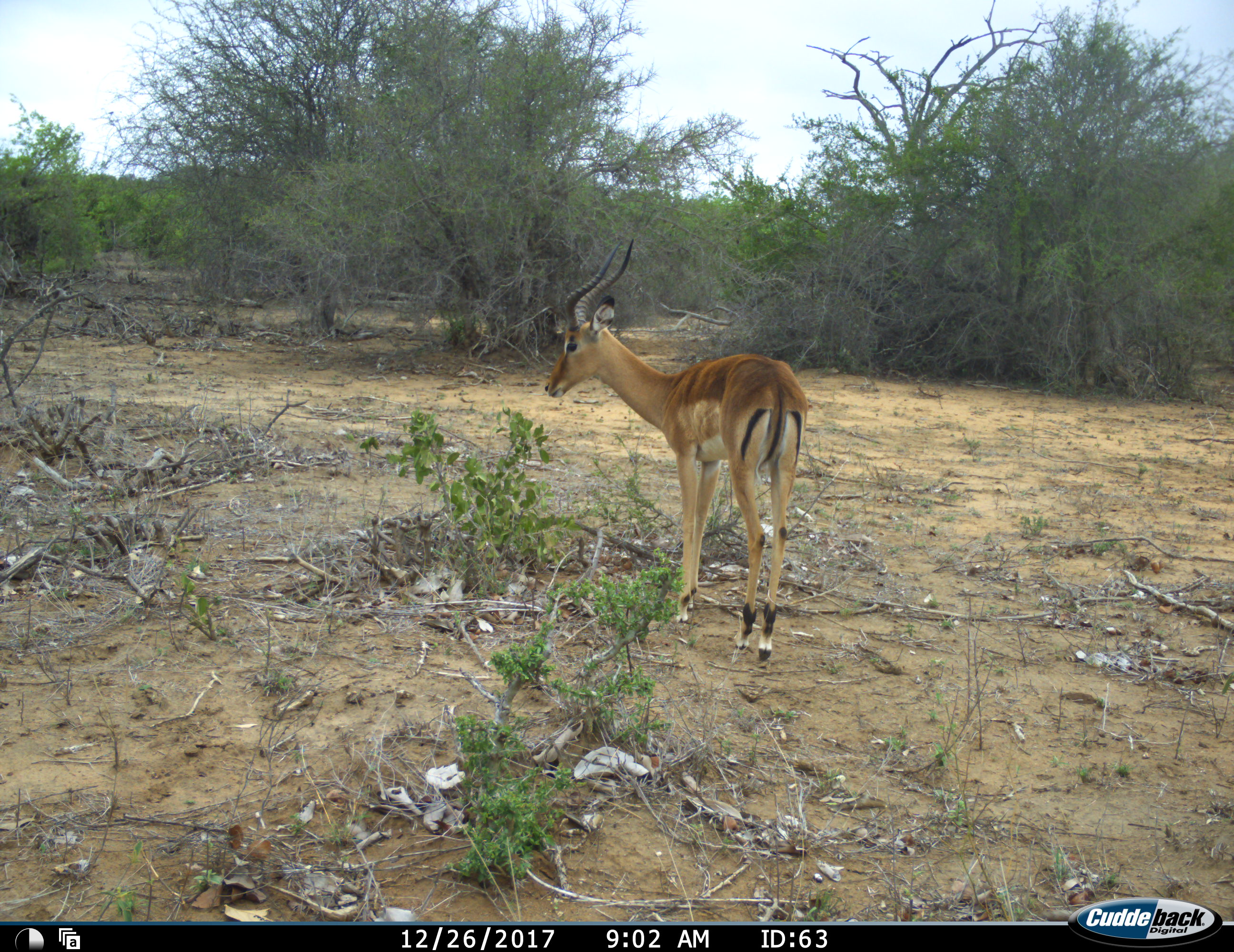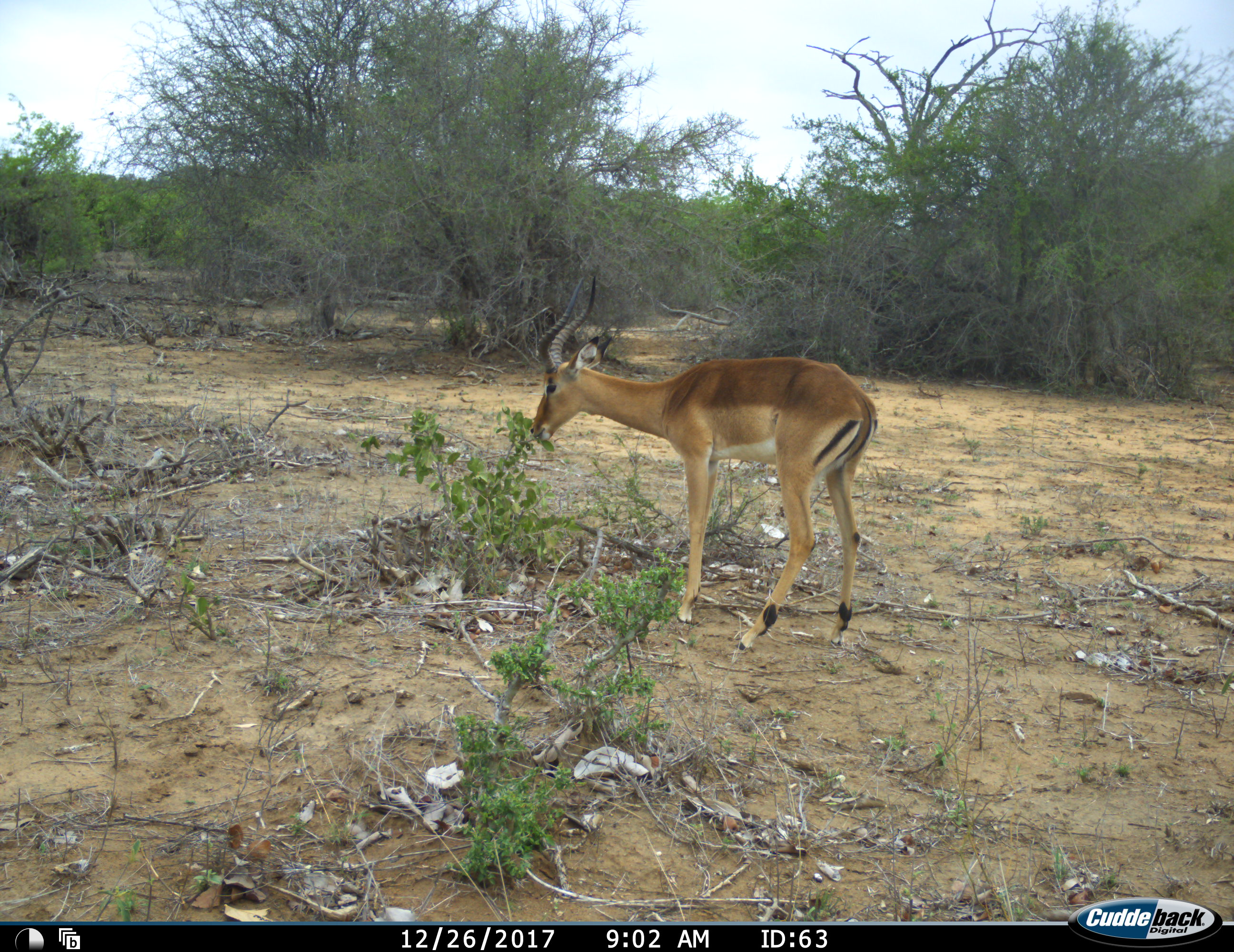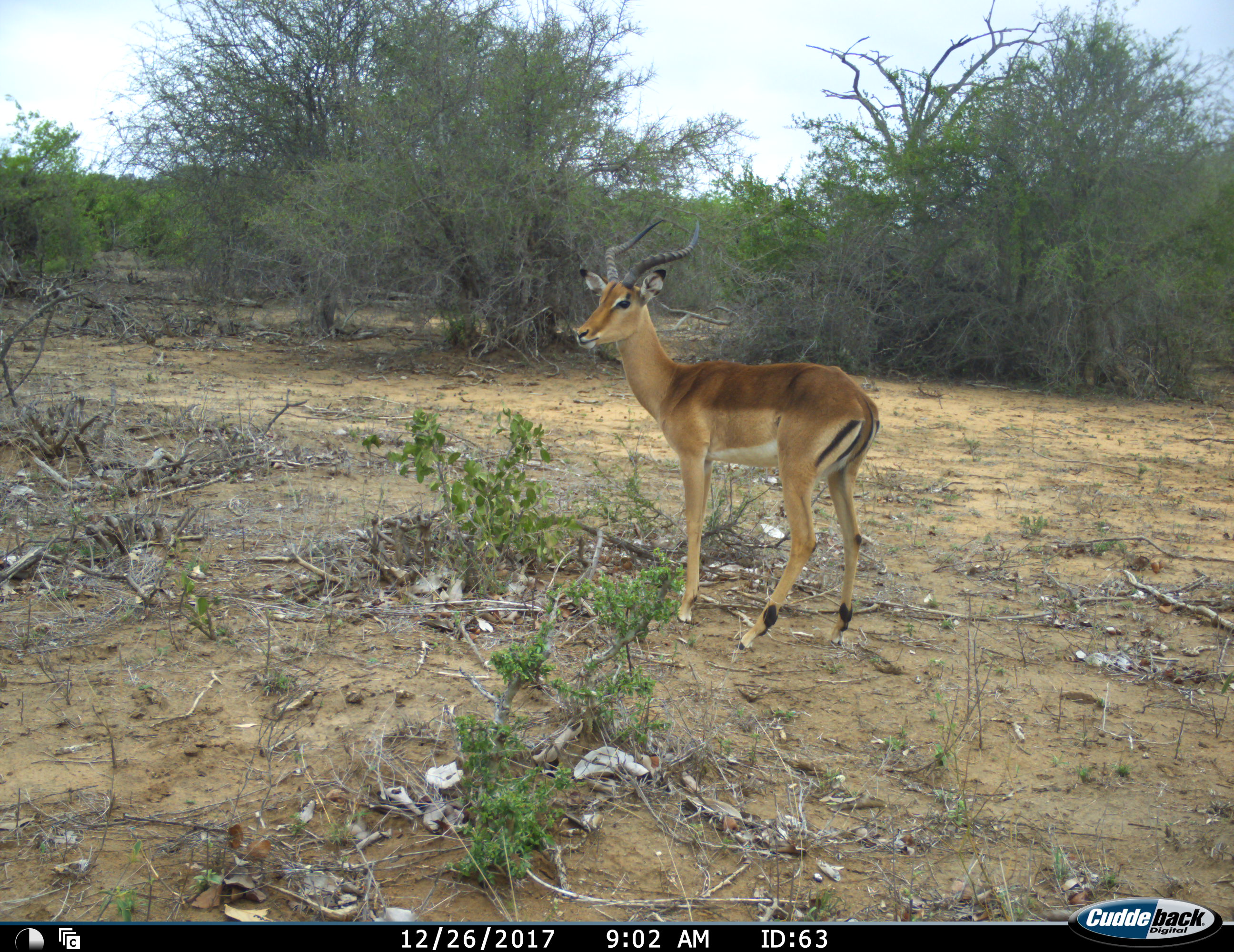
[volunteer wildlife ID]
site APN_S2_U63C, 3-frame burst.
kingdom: Animalia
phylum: Chordata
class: Mammalia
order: Artiodactyla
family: Bovidae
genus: Aepyceros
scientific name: Aepyceros melampus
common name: impala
Impala (Aepyceros melampus), count 1. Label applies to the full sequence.